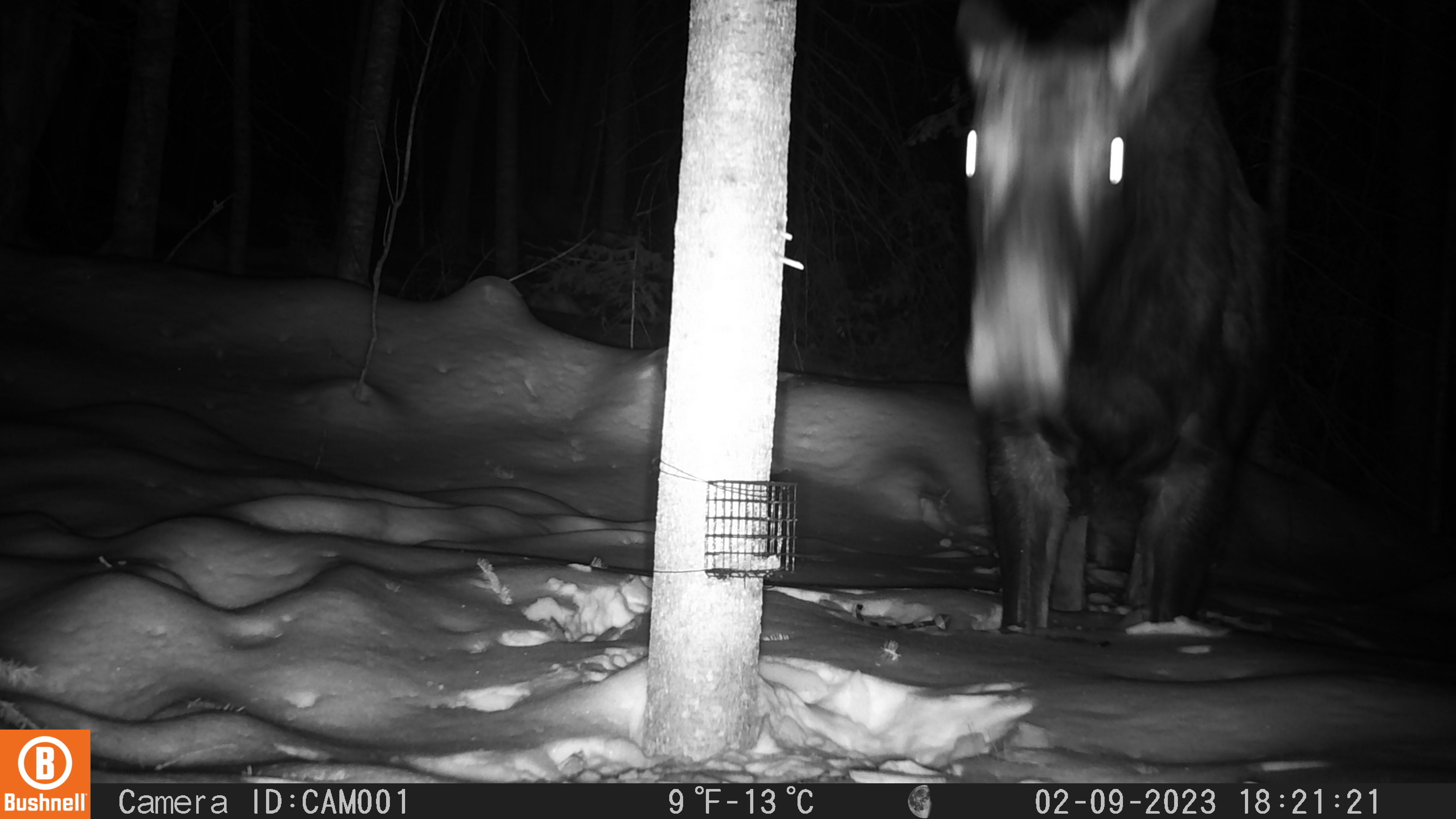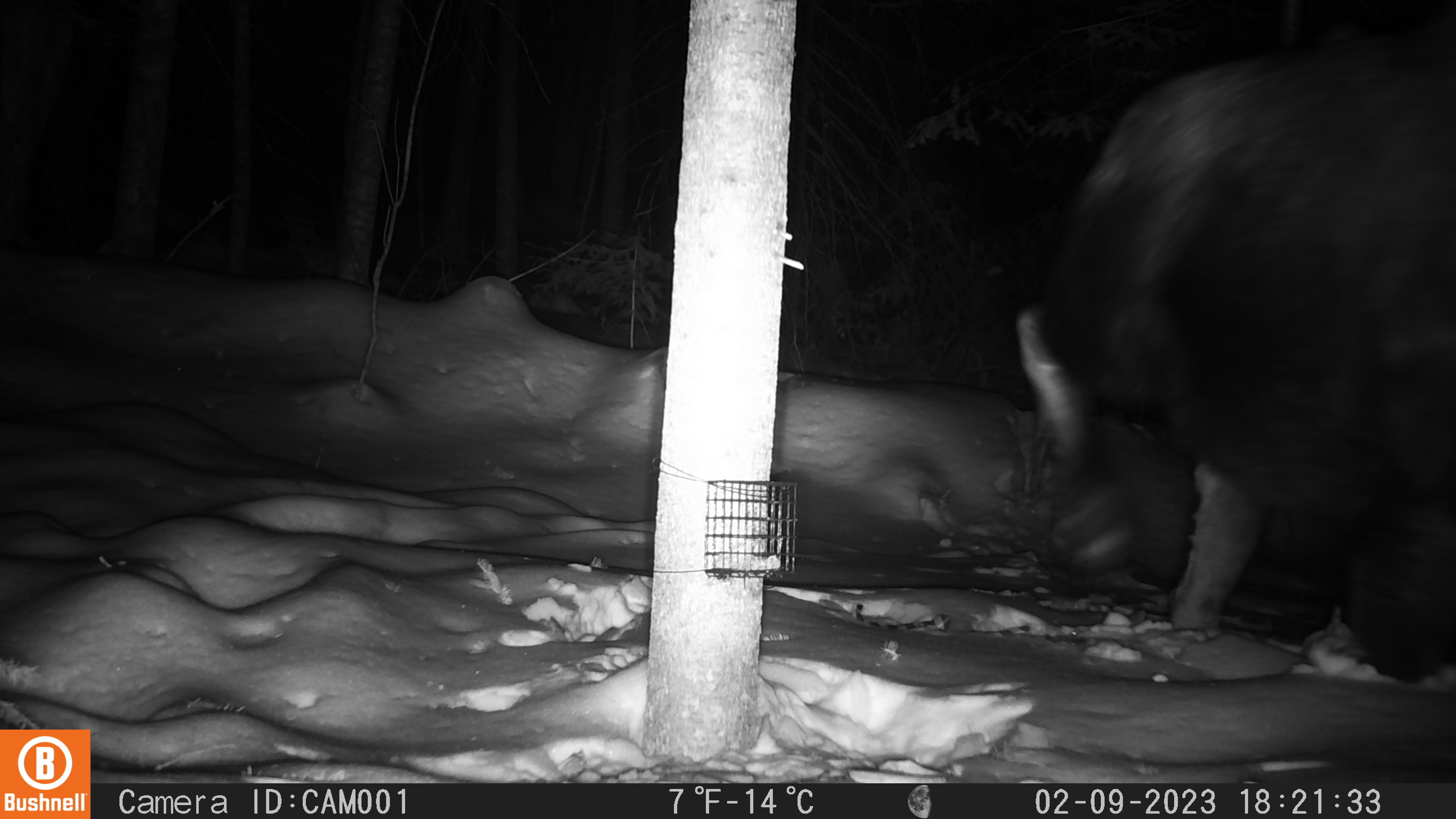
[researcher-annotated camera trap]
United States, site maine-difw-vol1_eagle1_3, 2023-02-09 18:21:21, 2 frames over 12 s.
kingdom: Animalia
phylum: Chordata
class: Mammalia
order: Artiodactyla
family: Cervidae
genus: Alces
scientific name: Alces alces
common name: moose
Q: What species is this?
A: Moose (Alces alces).